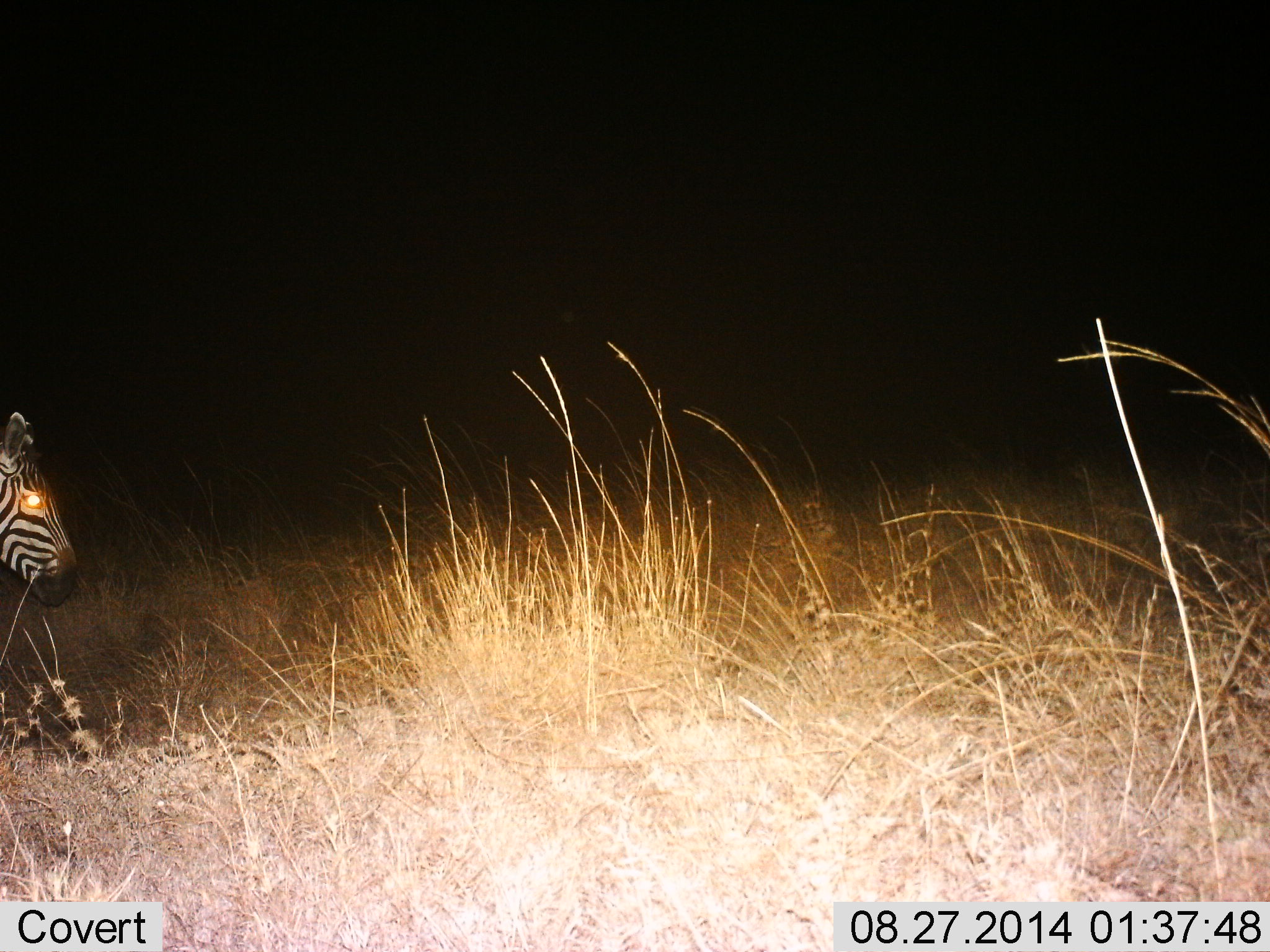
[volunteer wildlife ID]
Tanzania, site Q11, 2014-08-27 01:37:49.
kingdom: Animalia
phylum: Chordata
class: Mammalia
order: Perissodactyla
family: Equidae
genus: Equus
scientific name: Equus quagga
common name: plains zebra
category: zebra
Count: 1.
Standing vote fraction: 70%.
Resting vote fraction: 0%.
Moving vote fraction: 30%.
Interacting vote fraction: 0%.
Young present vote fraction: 0%.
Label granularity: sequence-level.